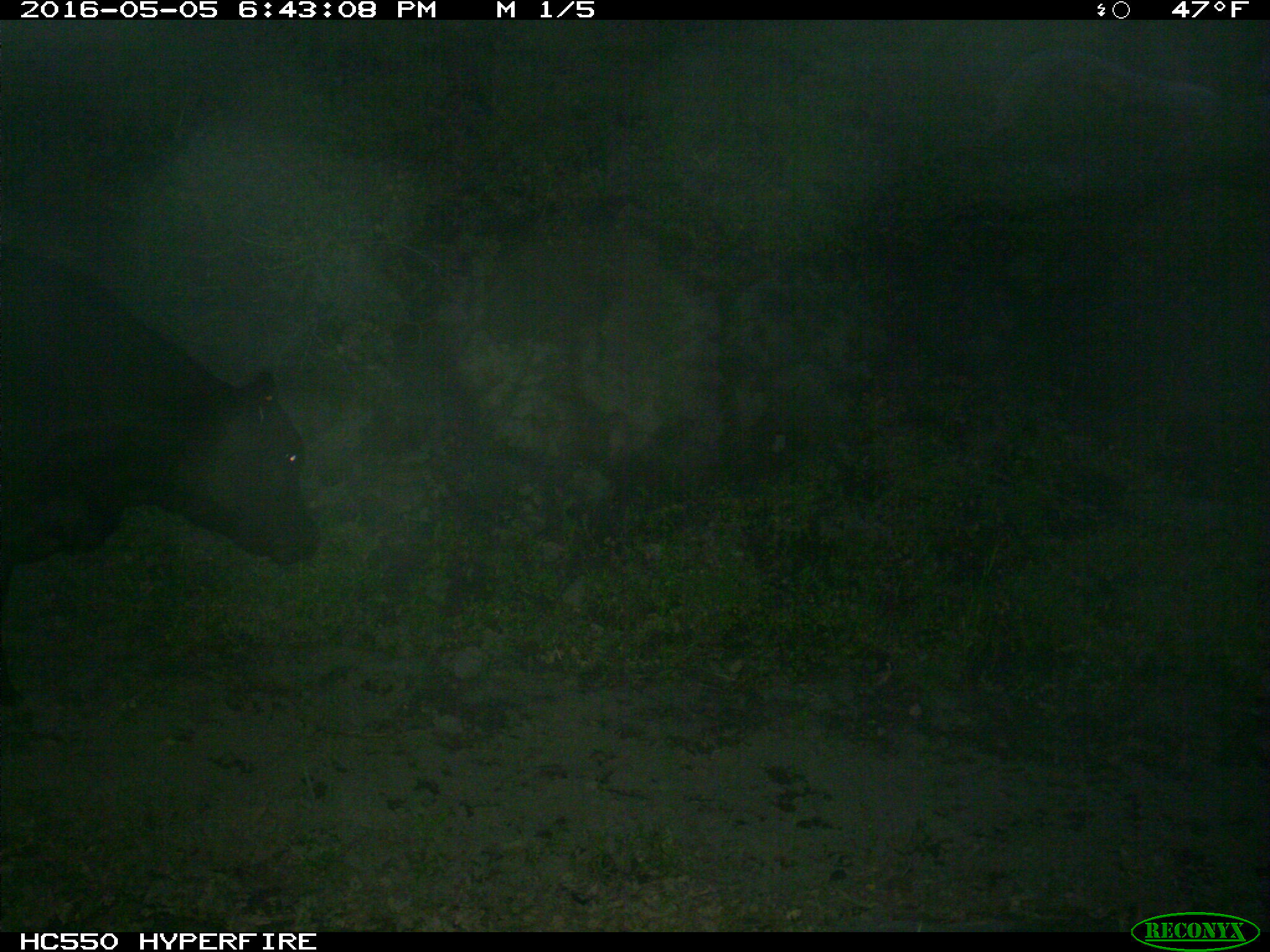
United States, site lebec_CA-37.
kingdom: Animalia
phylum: Chordata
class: Mammalia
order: Artiodactyla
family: Bovidae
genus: Bos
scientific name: Bos taurus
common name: domestic cow